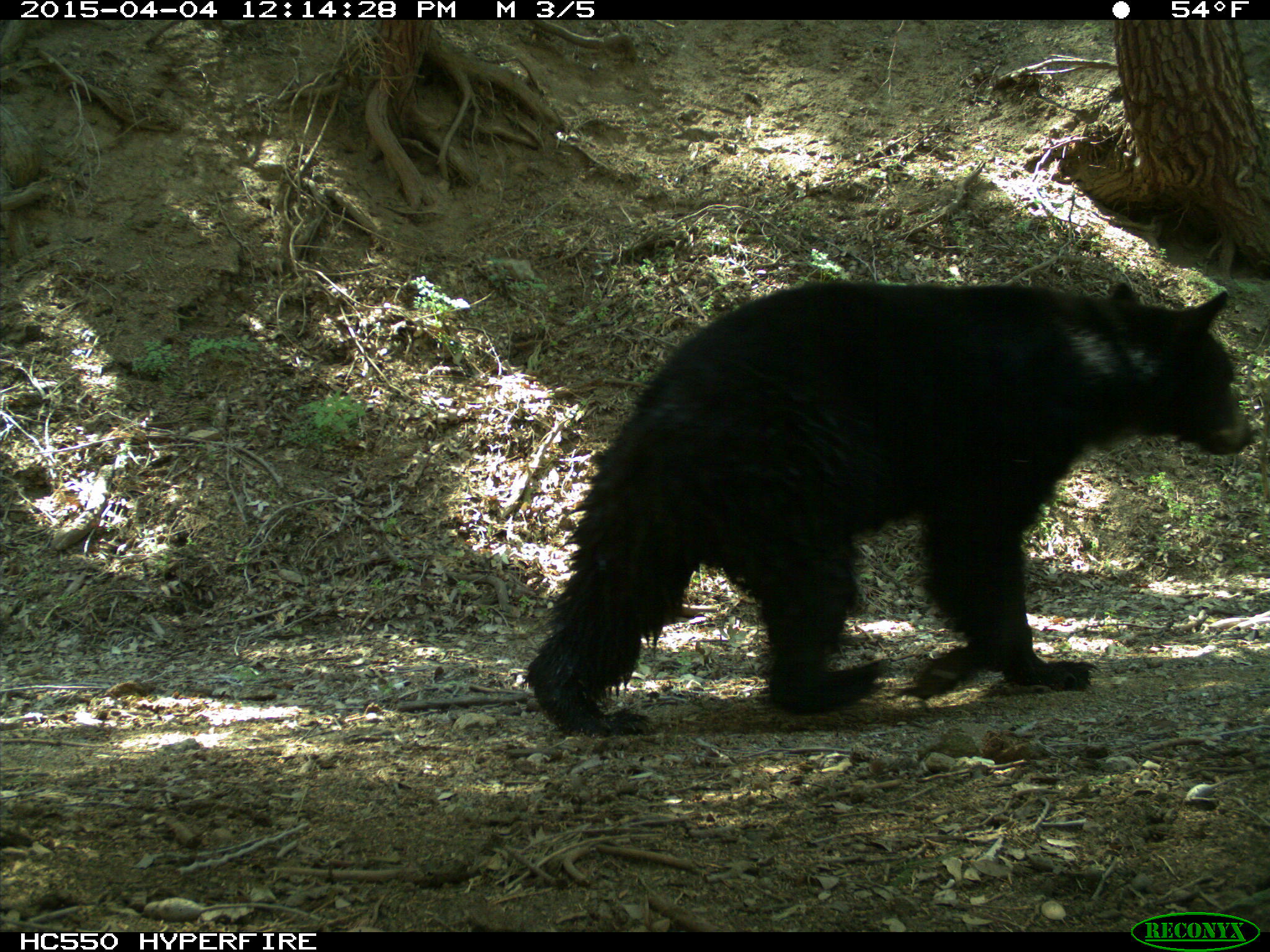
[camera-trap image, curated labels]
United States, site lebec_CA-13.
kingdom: Animalia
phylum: Chordata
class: Mammalia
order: Carnivora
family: Ursidae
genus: Ursus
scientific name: Ursus americanus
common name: american black bear